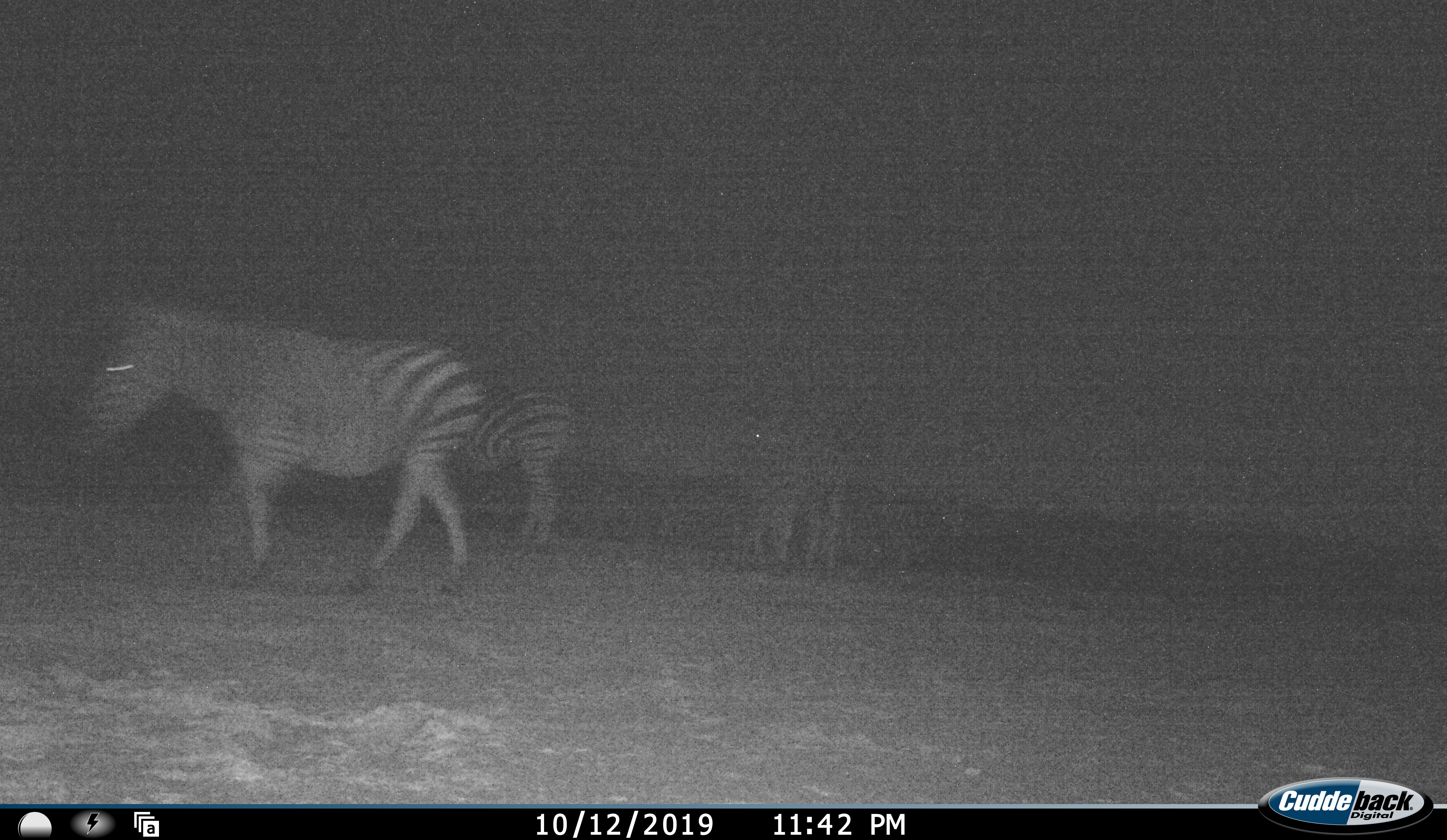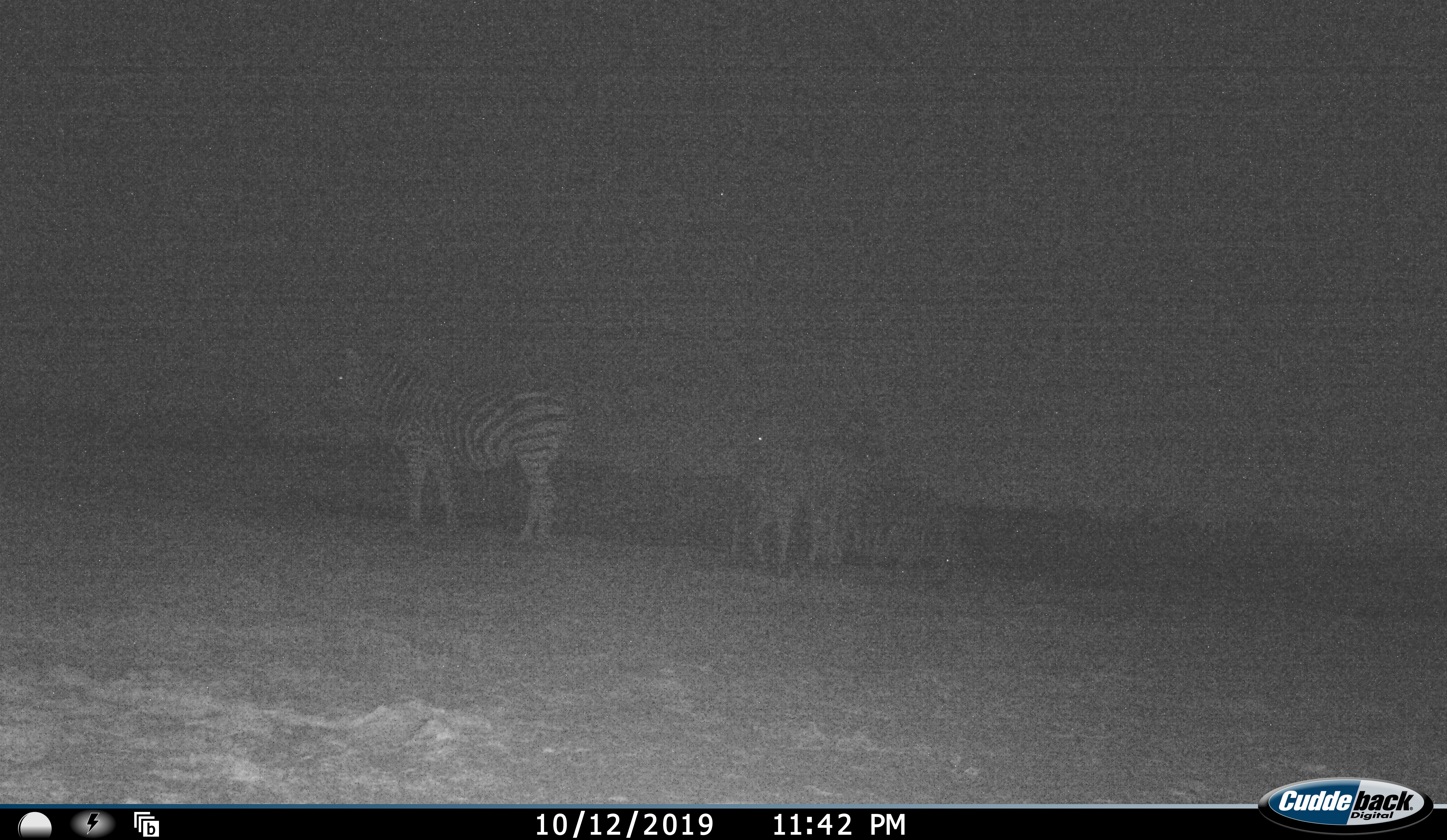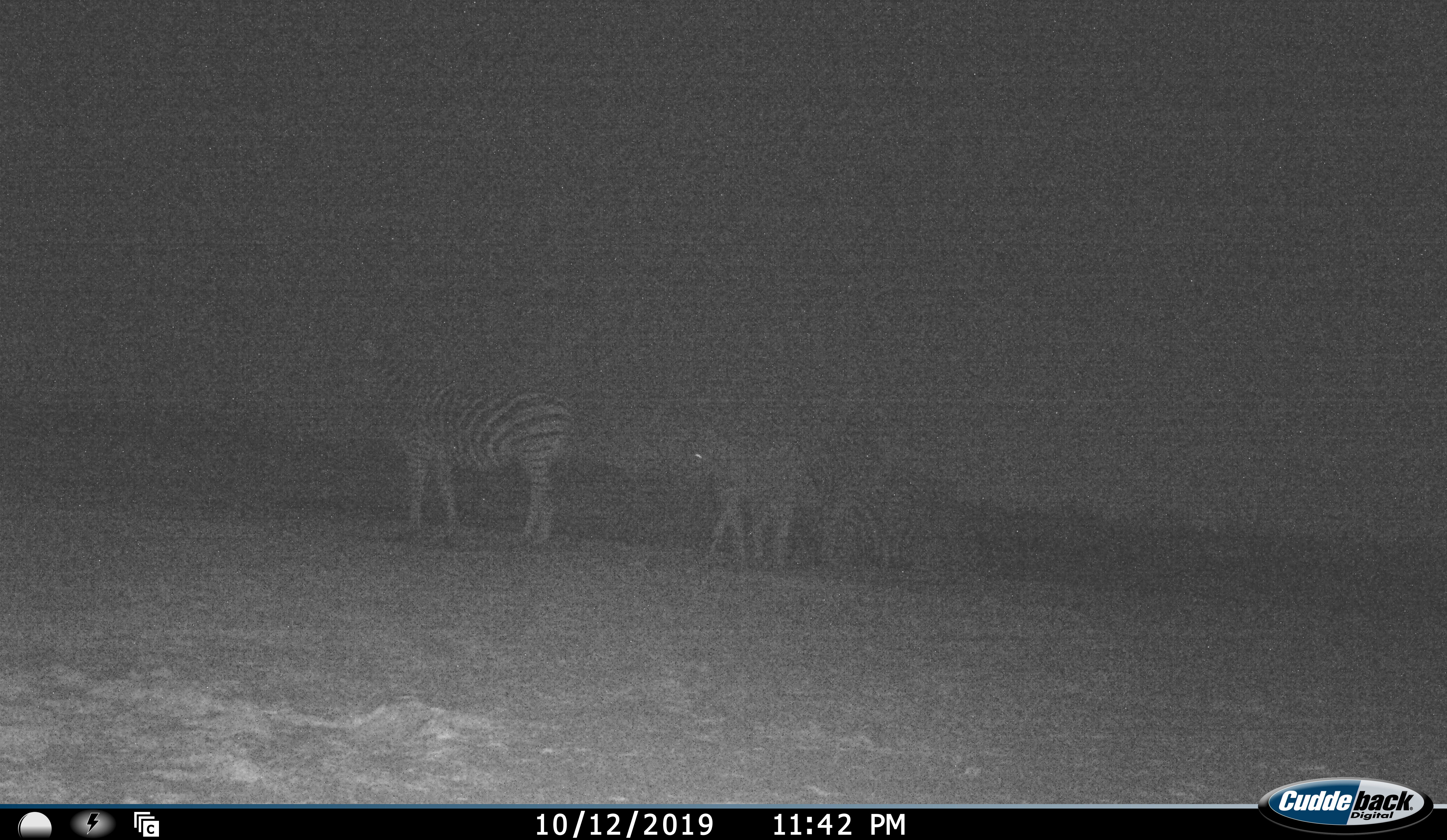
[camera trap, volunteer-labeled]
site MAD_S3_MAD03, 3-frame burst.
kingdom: Animalia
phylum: Chordata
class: Mammalia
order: Perissodactyla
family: Equidae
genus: Equus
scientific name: Equus quagga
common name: plains zebra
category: zebraplains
Zebraplains (plains zebra) (Equus quagga), count 4. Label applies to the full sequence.